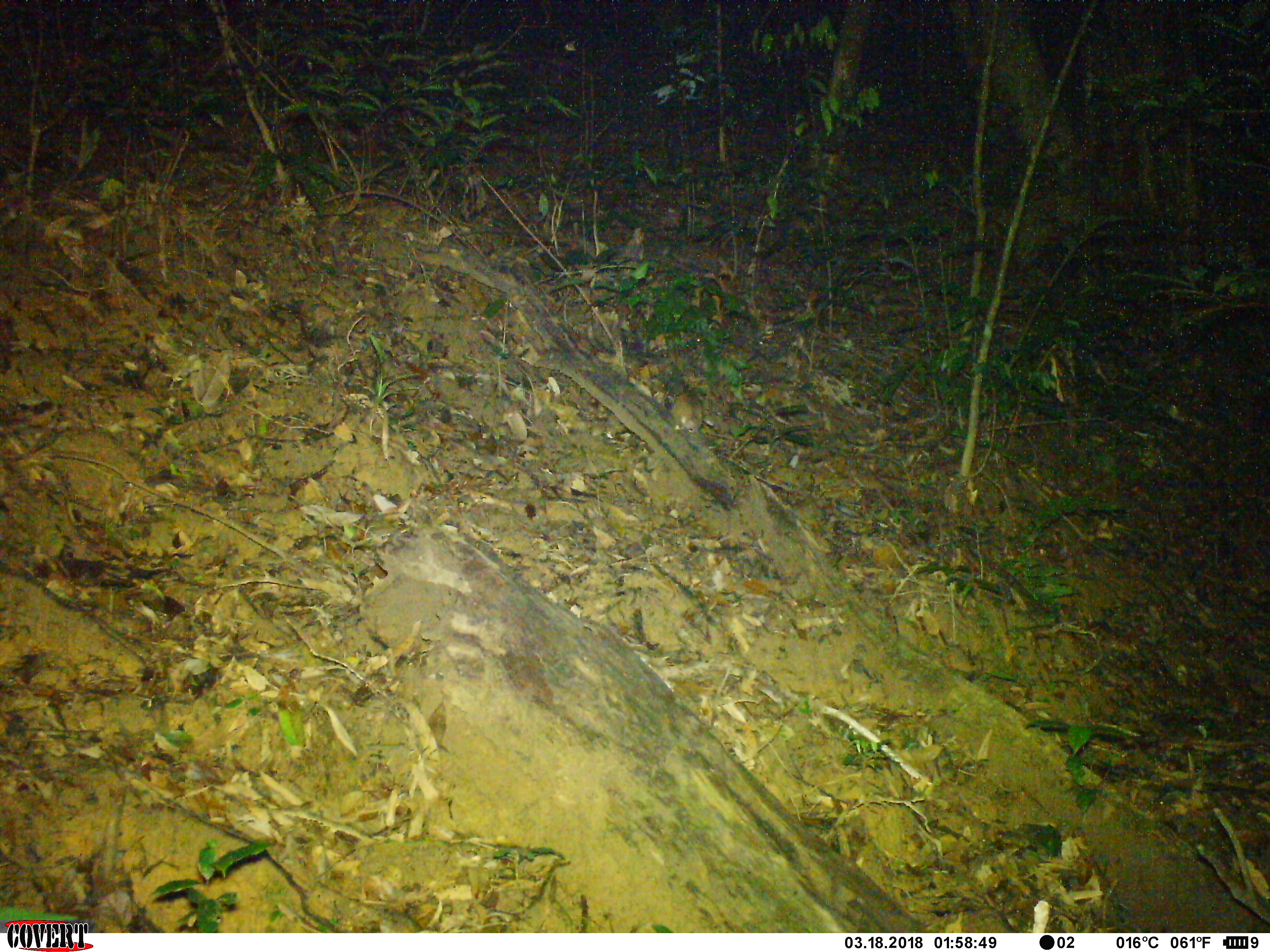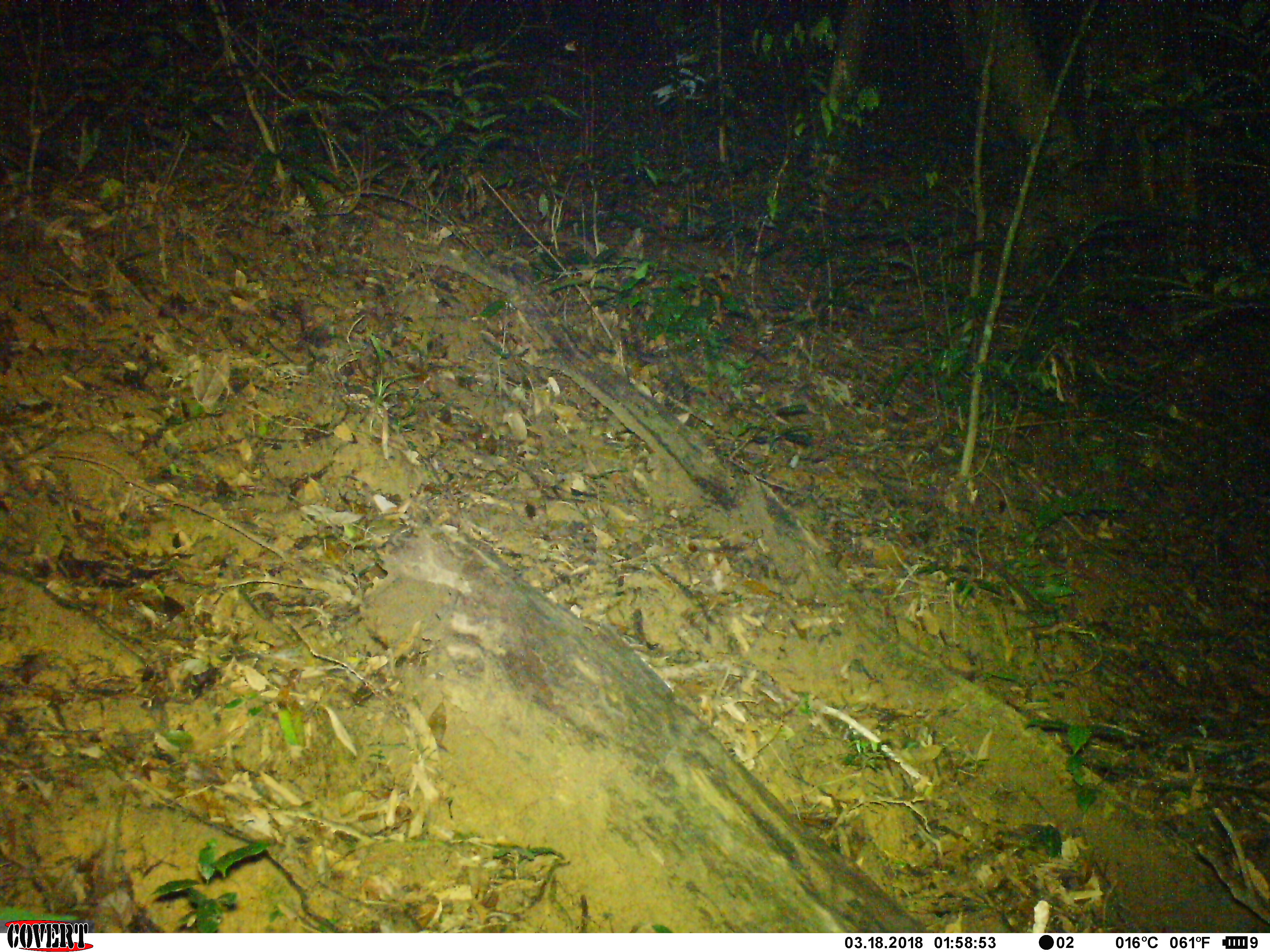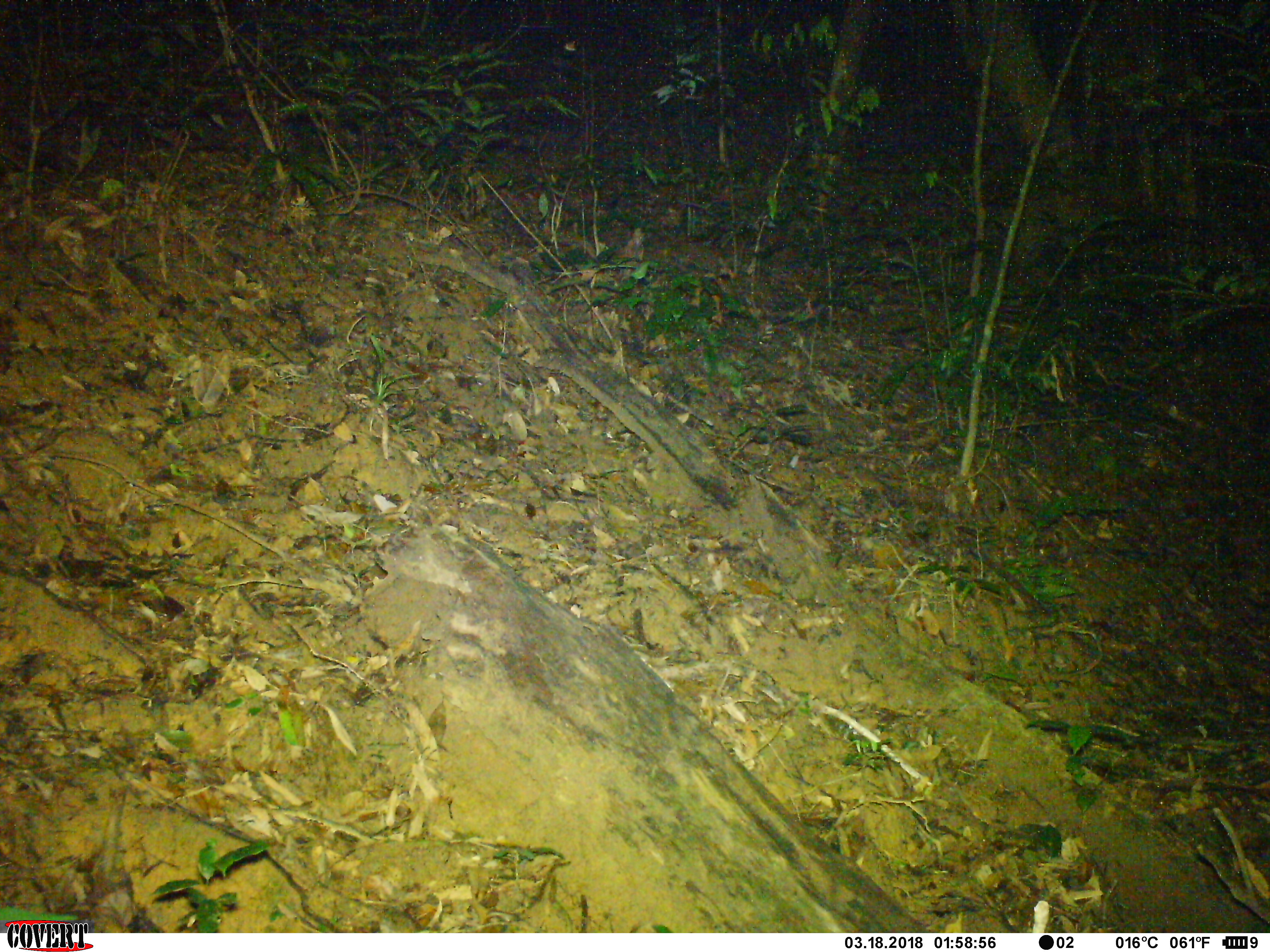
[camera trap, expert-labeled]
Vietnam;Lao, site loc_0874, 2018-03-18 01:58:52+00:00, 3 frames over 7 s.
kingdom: Animalia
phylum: Chordata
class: Mammalia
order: Rodentia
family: Muridae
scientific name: Muridae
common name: old-world mice and rats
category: unidentified murid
Unidentified murid (old-world mice and rats) (Muridae). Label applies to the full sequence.